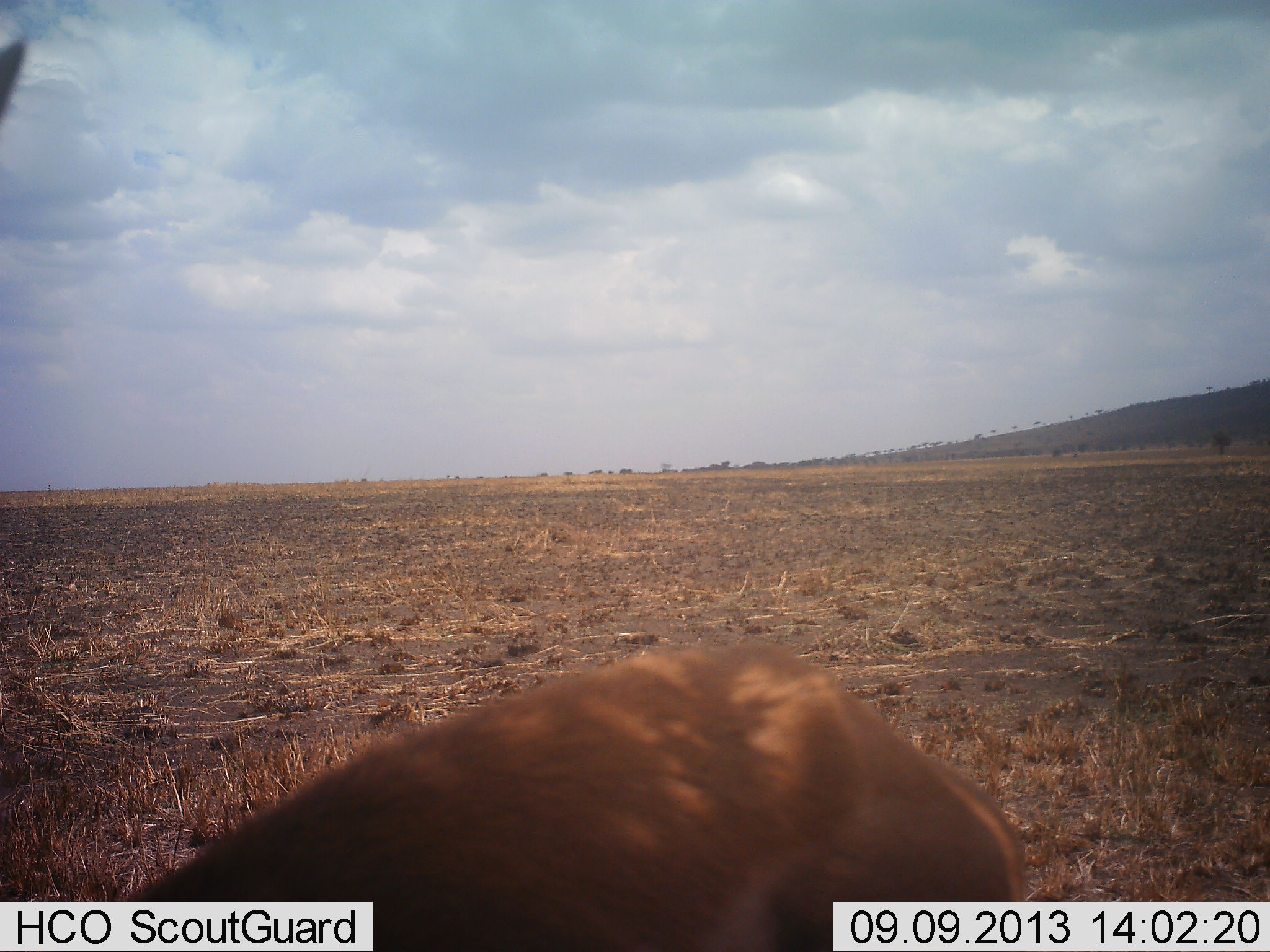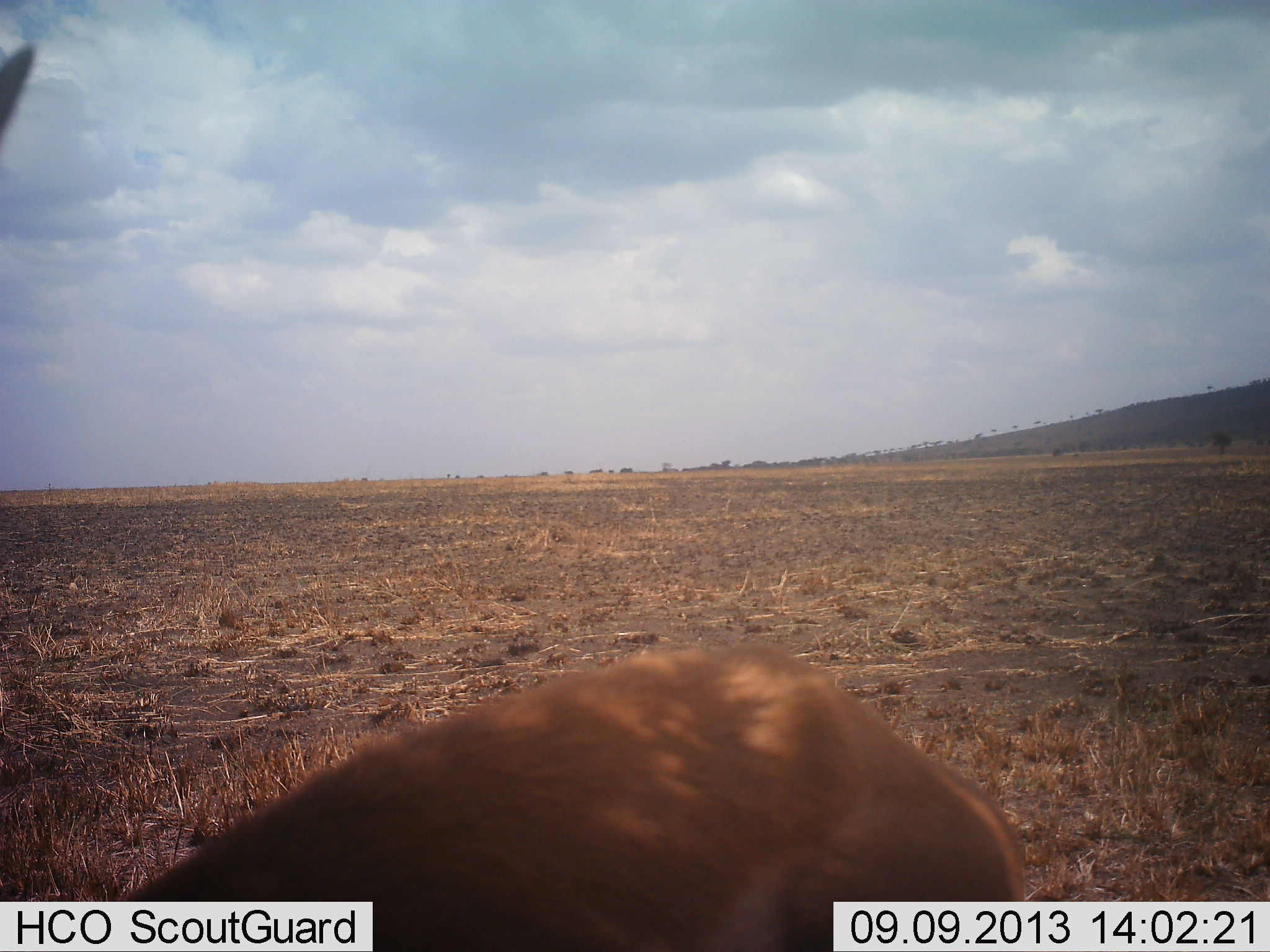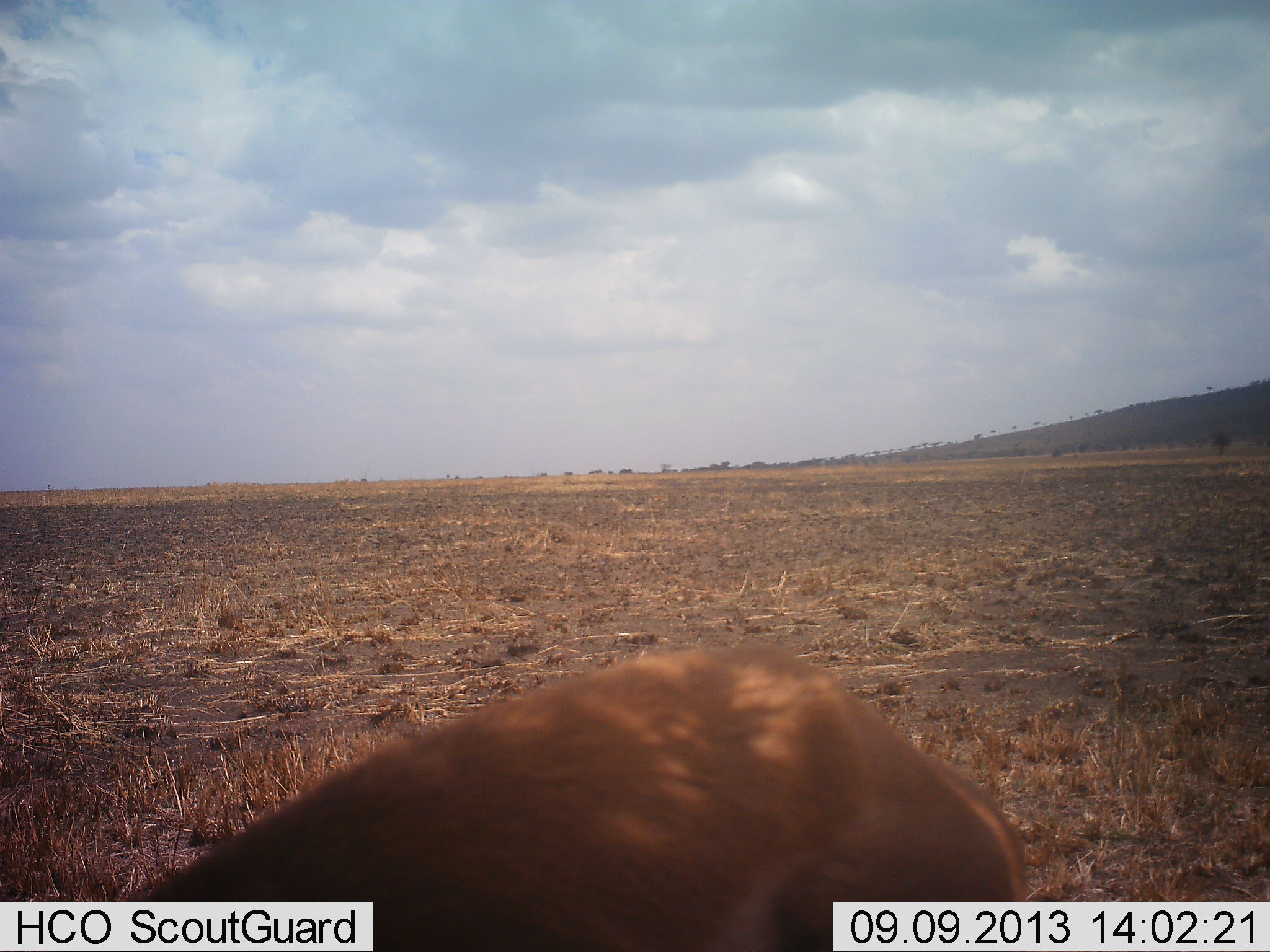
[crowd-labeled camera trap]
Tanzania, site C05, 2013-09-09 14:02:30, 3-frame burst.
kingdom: Animalia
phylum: Chordata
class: Mammalia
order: Artiodactyla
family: Bovidae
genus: Eudorcas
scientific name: Eudorcas thomsonii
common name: thomson's gazelle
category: gazellethomsons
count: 1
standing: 100%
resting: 0%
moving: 0%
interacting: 0%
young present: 0%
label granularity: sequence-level